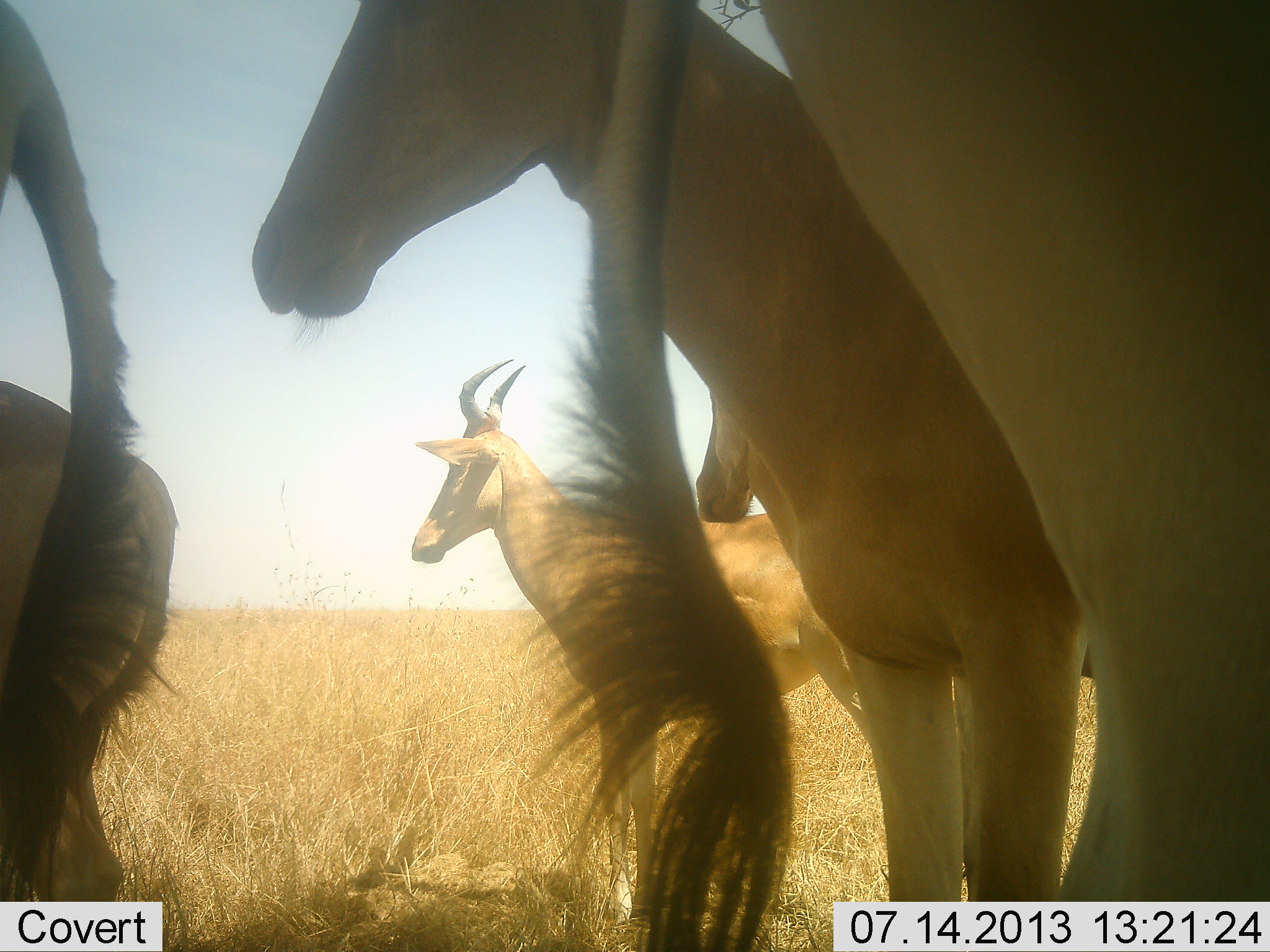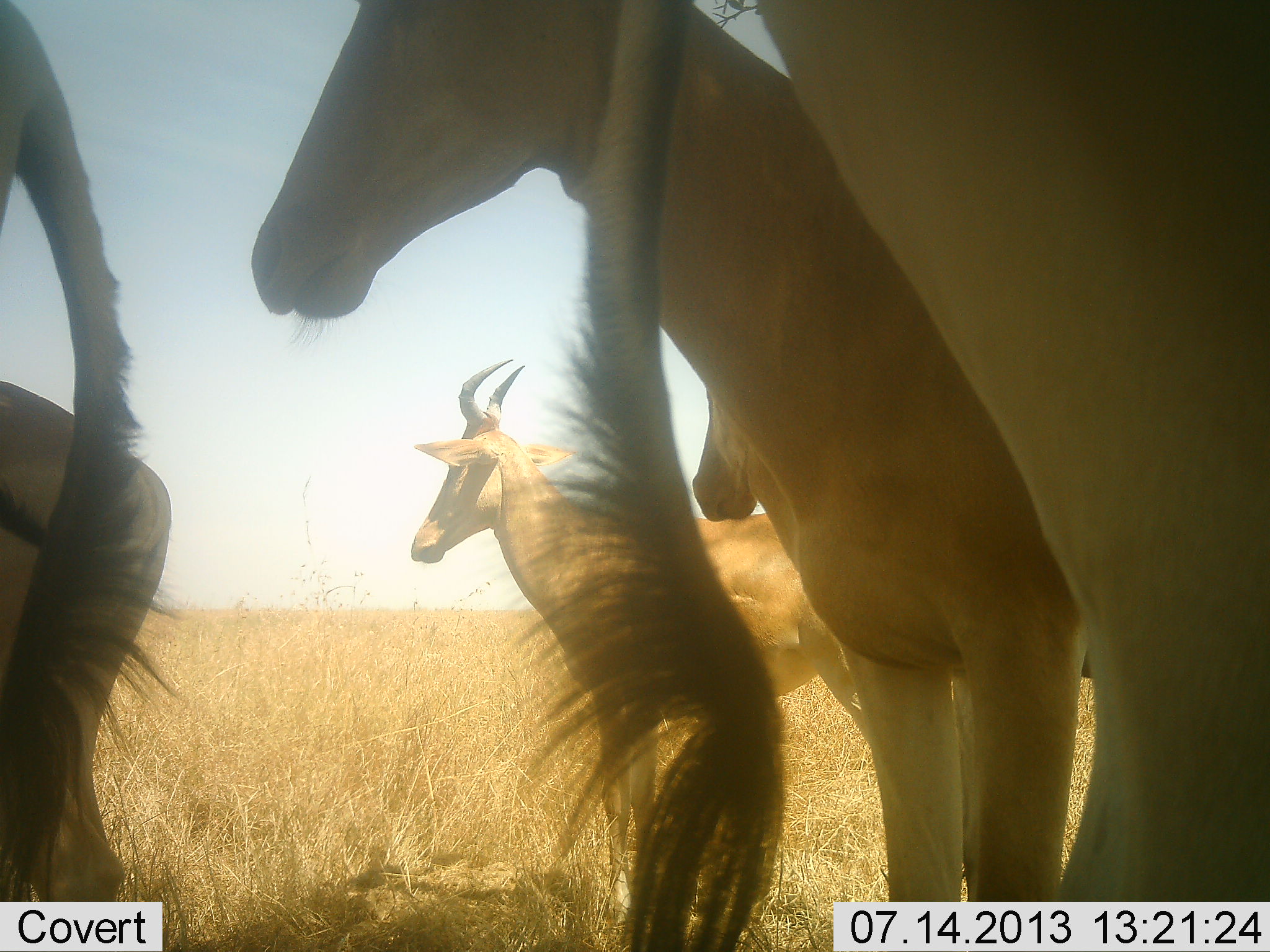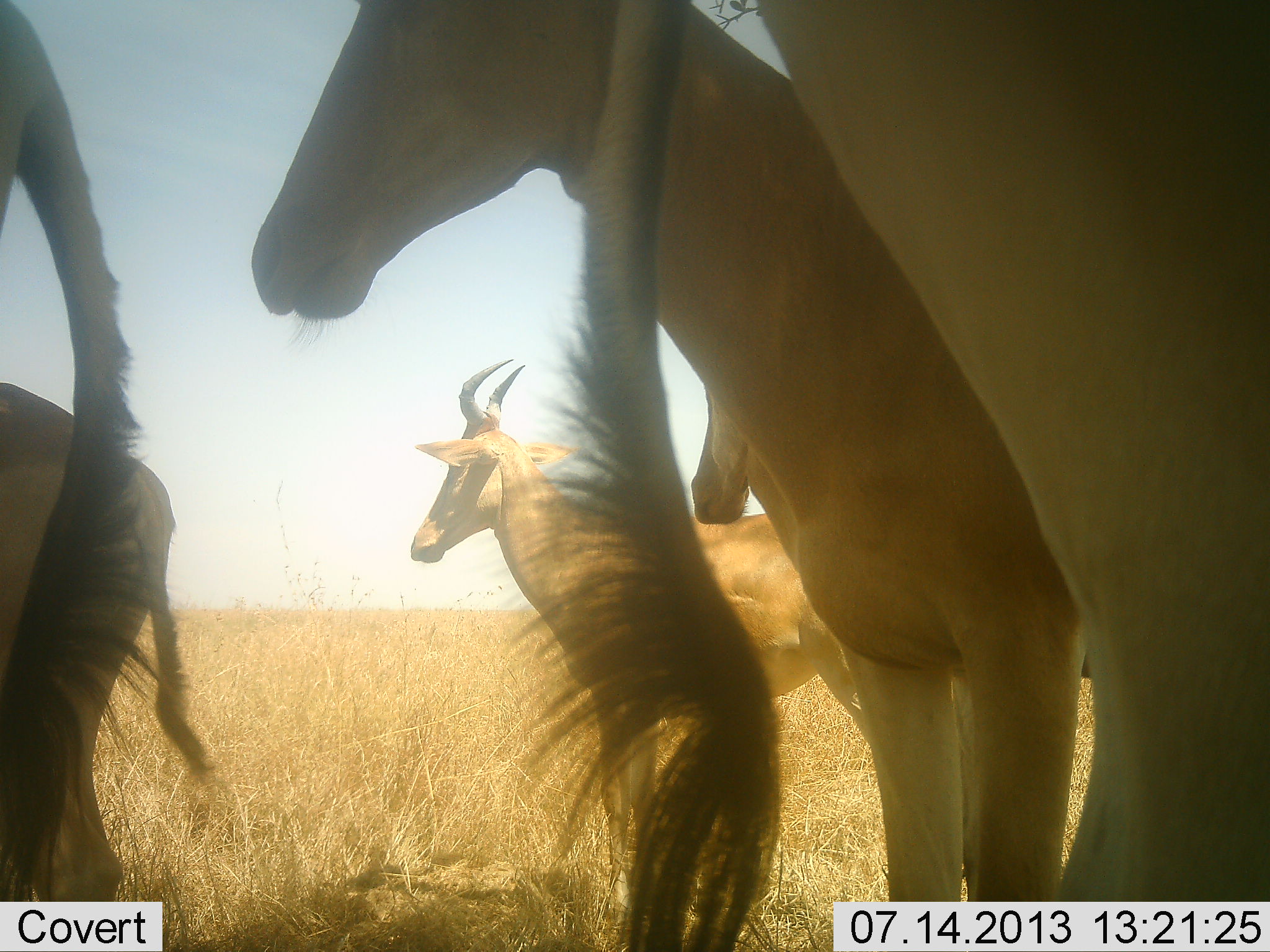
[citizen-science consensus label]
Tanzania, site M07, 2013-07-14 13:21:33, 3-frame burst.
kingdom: Animalia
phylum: Chordata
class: Mammalia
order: Artiodactyla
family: Bovidae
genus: Alcelaphus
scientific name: Alcelaphus buselaphus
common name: hartebeest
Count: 6.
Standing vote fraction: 100%.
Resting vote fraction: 0%.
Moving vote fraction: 0%.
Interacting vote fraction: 0%.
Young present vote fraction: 0%.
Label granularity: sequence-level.